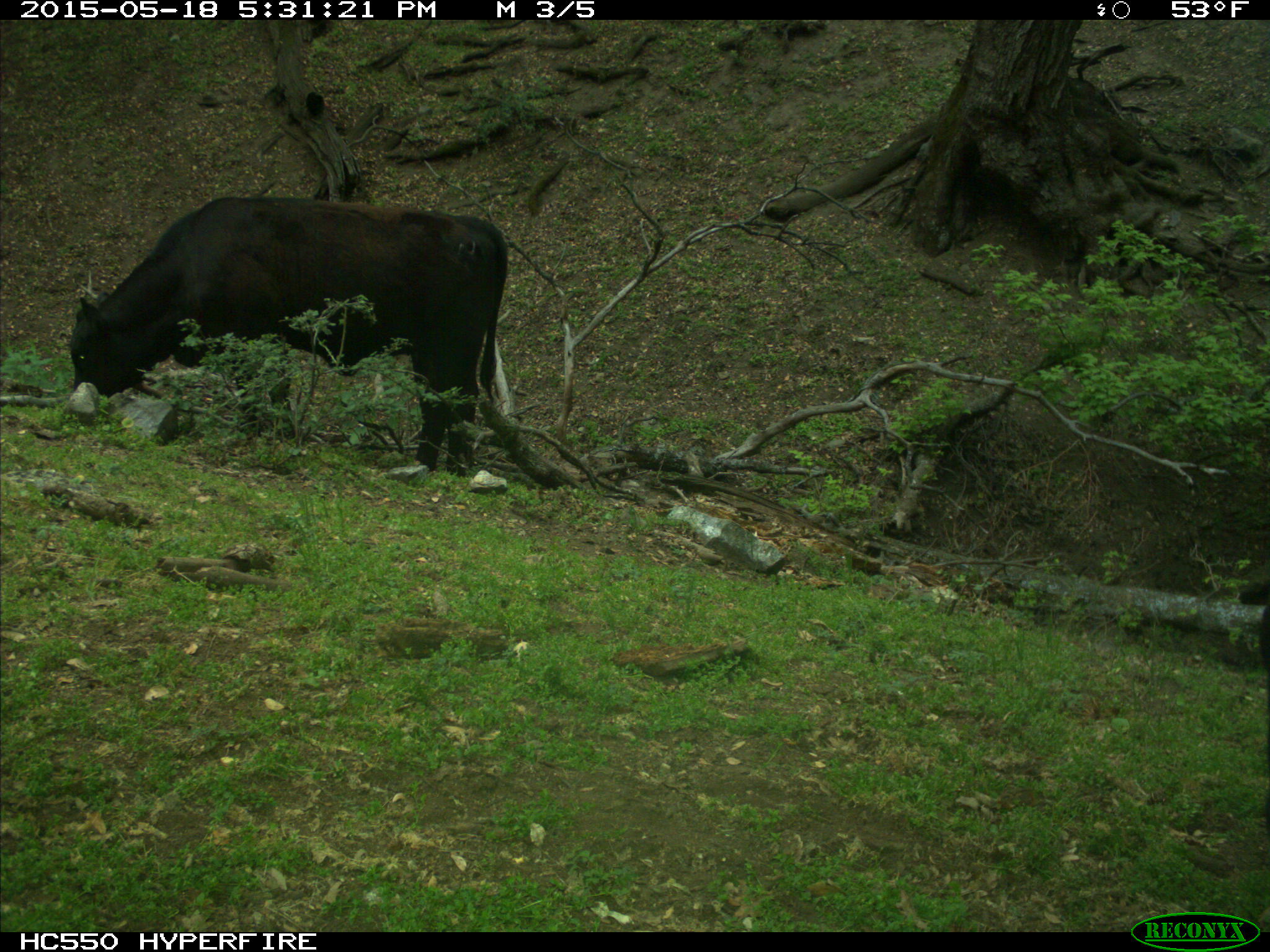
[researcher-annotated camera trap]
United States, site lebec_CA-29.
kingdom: Animalia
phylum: Chordata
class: Mammalia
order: Artiodactyla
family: Bovidae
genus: Bos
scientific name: Bos taurus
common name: domestic cow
Bos taurus (domestic cow).